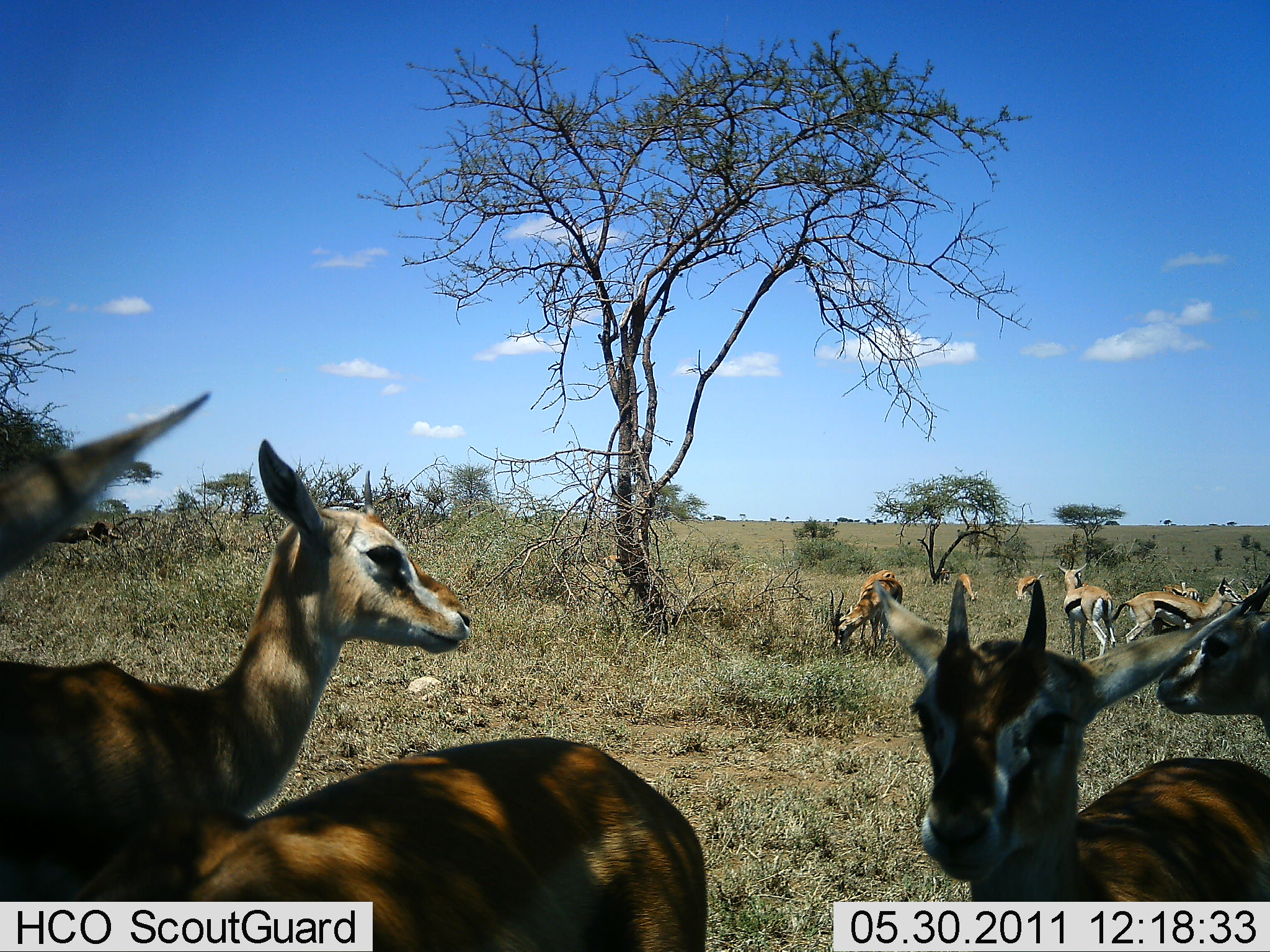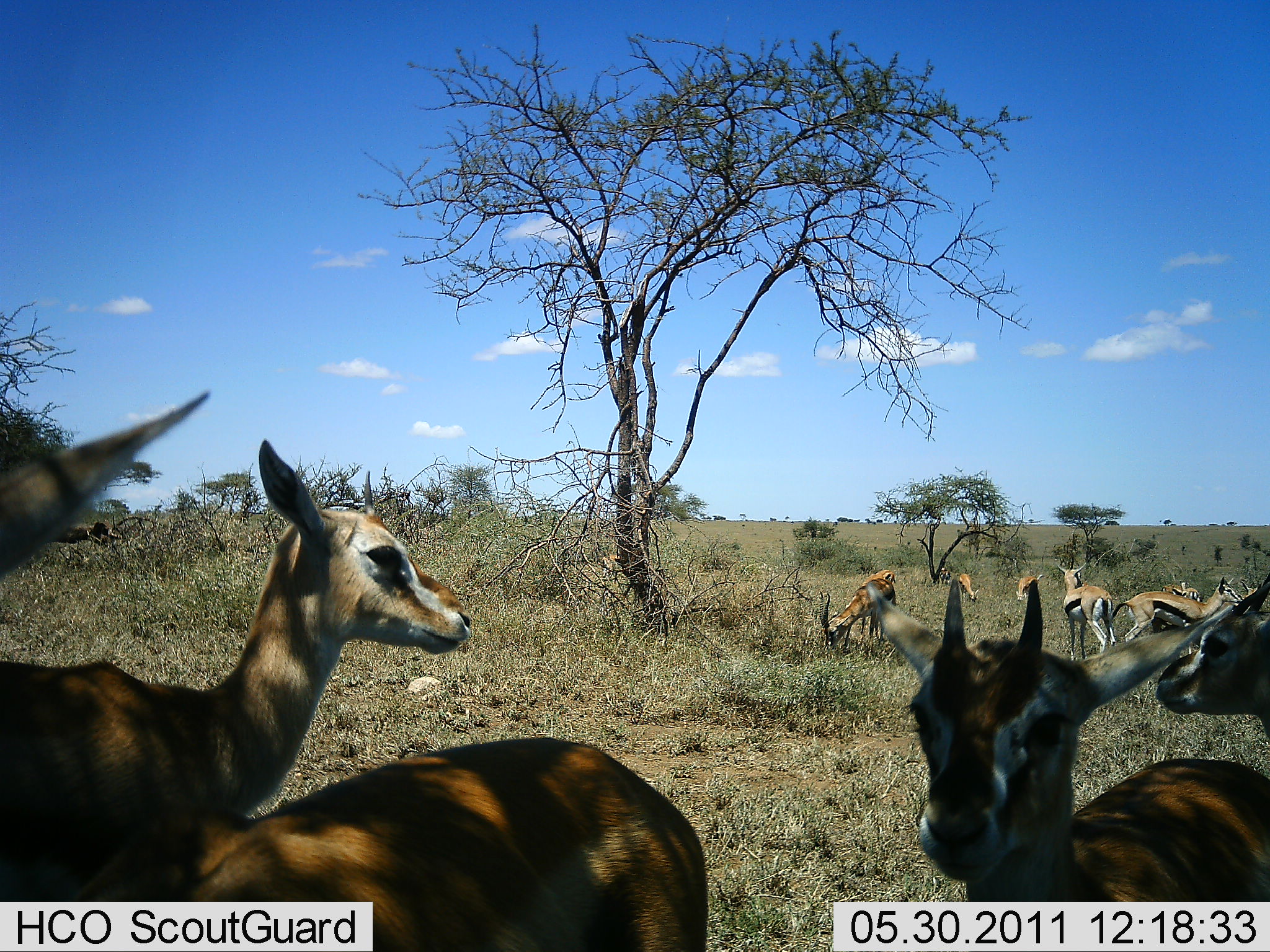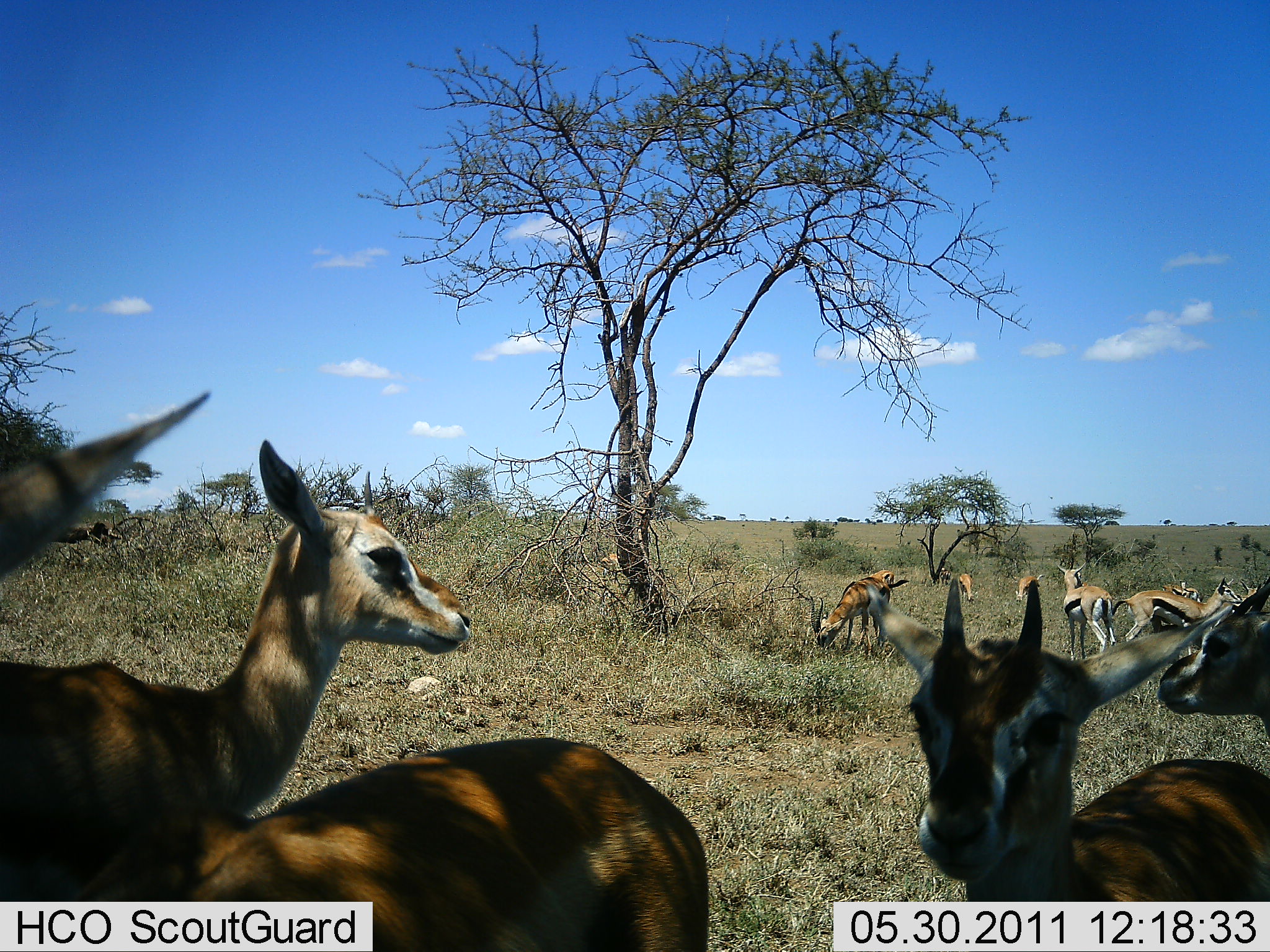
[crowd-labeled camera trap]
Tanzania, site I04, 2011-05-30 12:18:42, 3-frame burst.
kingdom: Animalia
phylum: Chordata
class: Mammalia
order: Artiodactyla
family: Bovidae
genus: Eudorcas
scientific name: Eudorcas thomsonii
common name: thomson's gazelle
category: gazellethomsons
Gazellethomsons (thomson's gazelle) (Eudorcas thomsonii), count 11-50. Behavior (volunteer vote fractions): standing 88%, resting 6%, moving 12%, interacting 12%. Young present (vote fraction): 44%. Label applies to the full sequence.